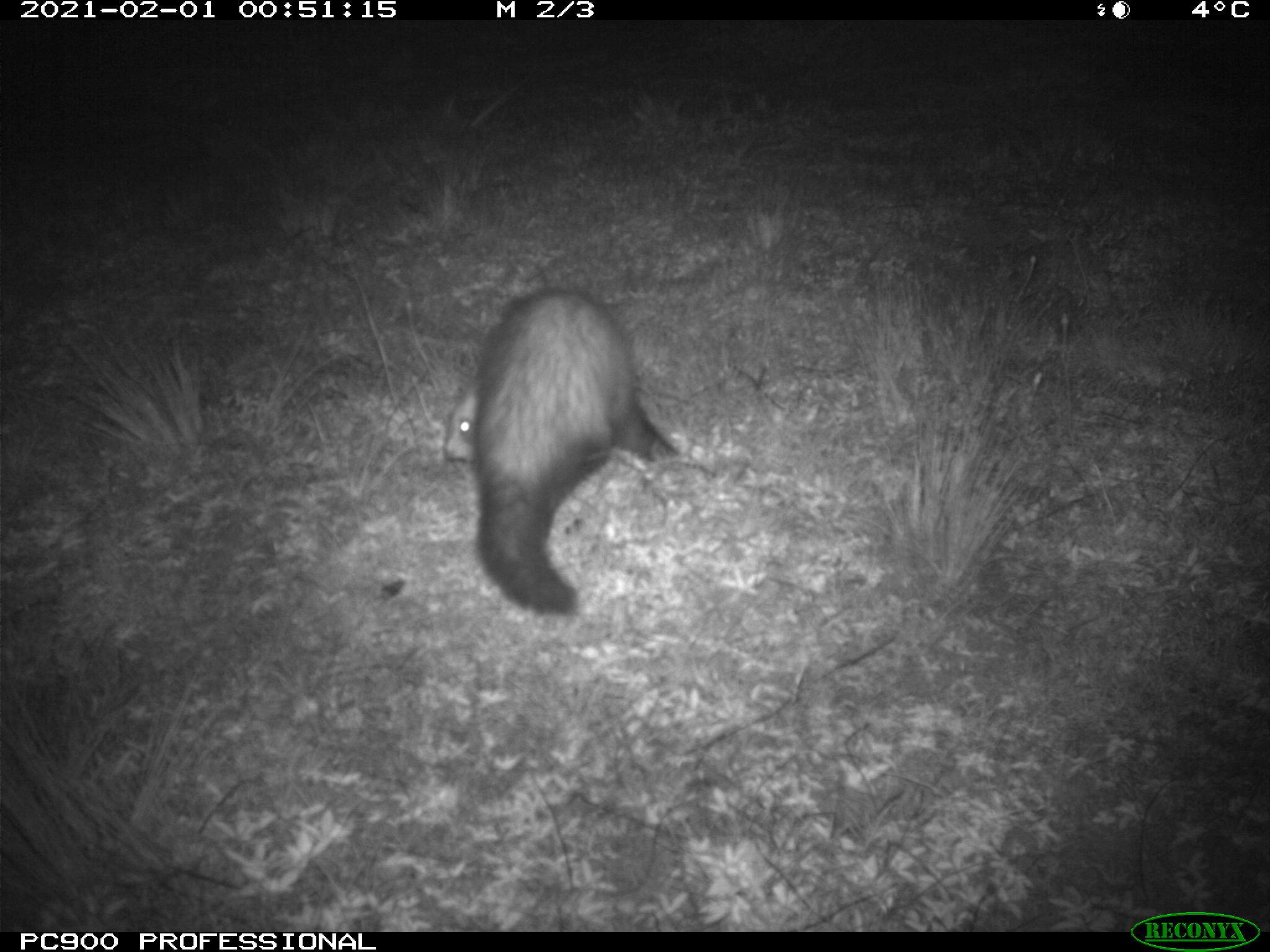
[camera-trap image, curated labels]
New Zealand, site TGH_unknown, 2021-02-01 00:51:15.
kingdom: Animalia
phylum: Chordata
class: Mammalia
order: Carnivora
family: Mustelidae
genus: Mustela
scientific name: Mustela furo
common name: ferret